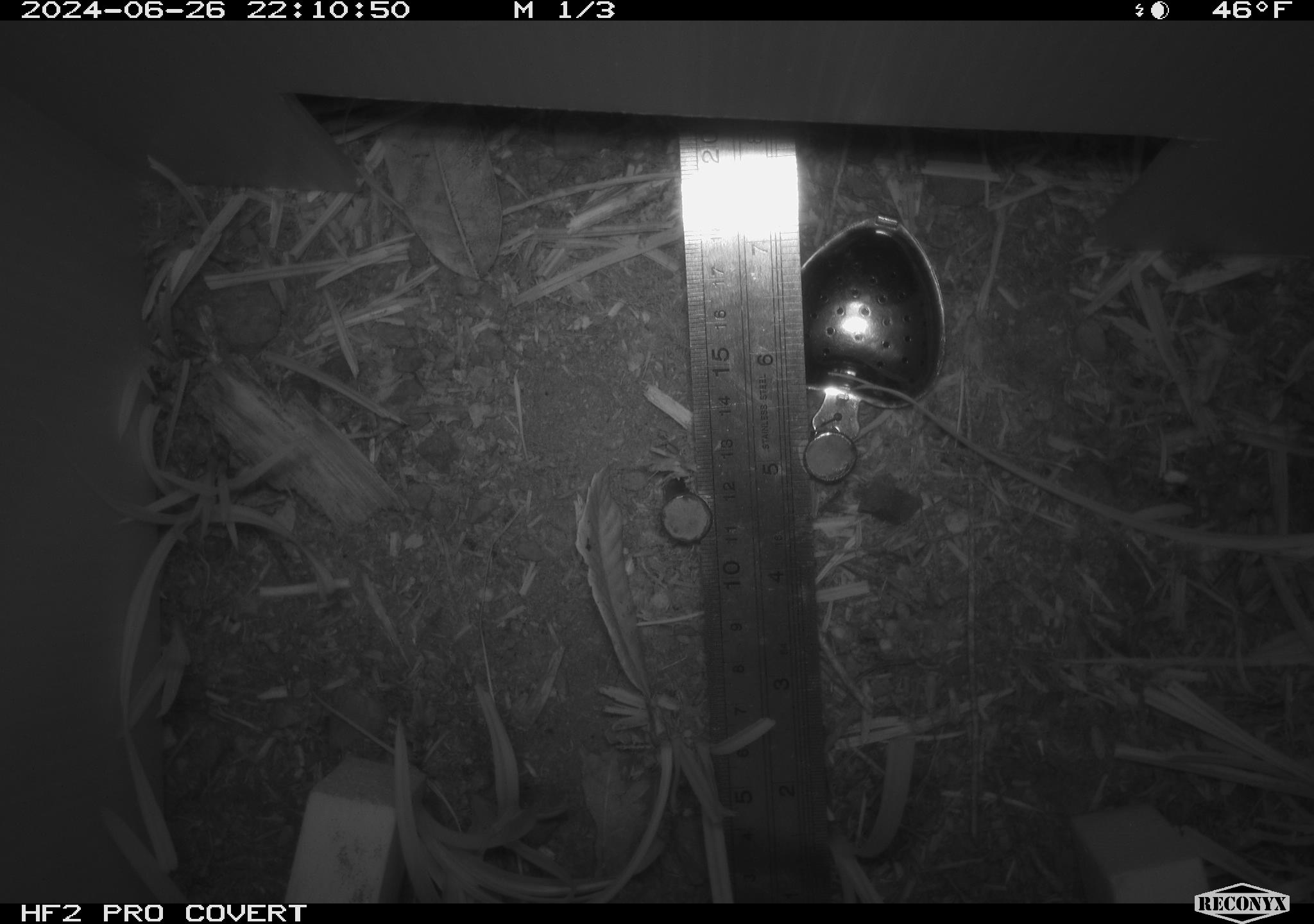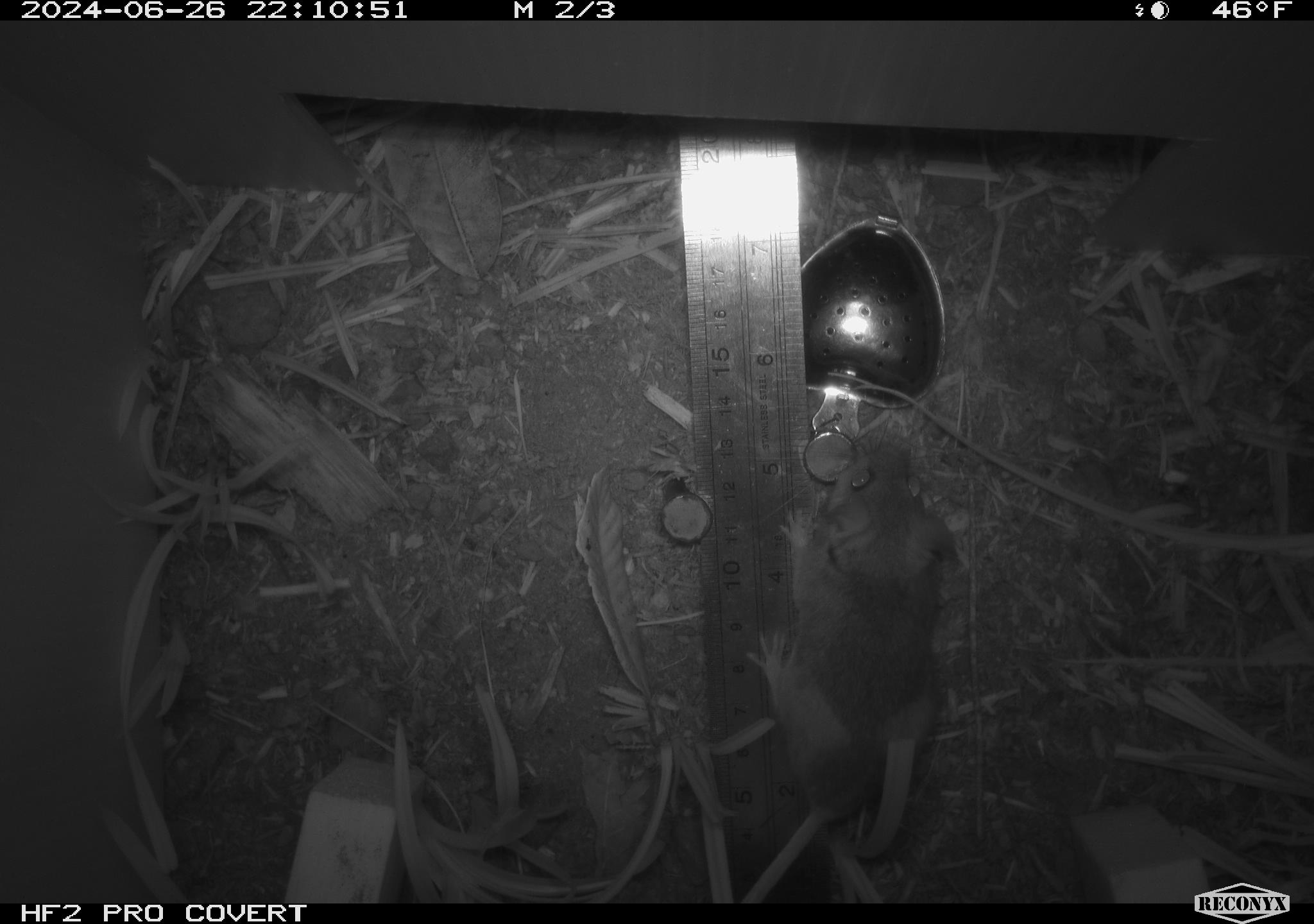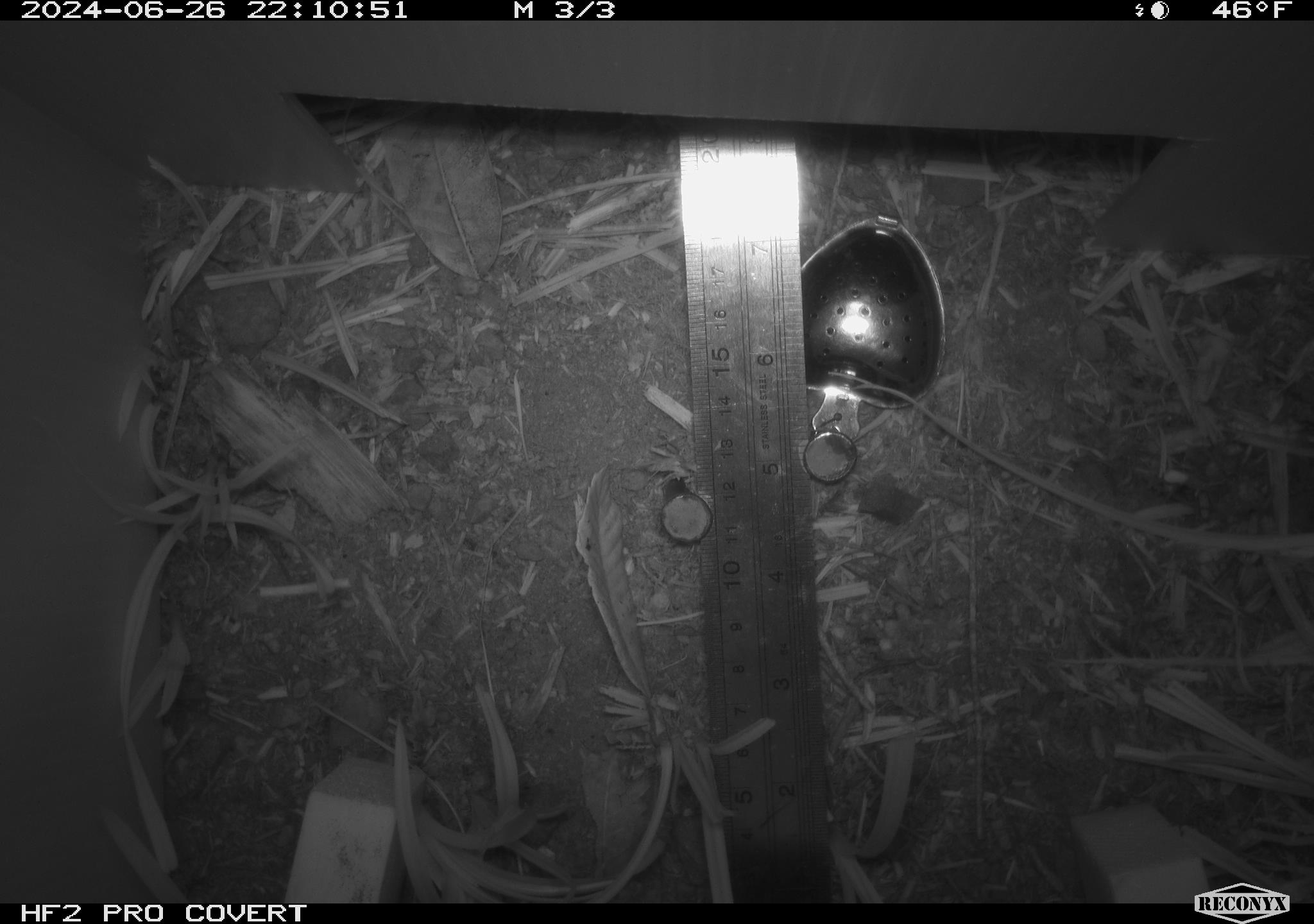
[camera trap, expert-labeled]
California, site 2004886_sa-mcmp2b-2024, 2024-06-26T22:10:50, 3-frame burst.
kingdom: Animalia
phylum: Chordata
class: Mammalia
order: Rodentia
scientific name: Rodentia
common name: mouse species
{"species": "mouse species (Rodentia)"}